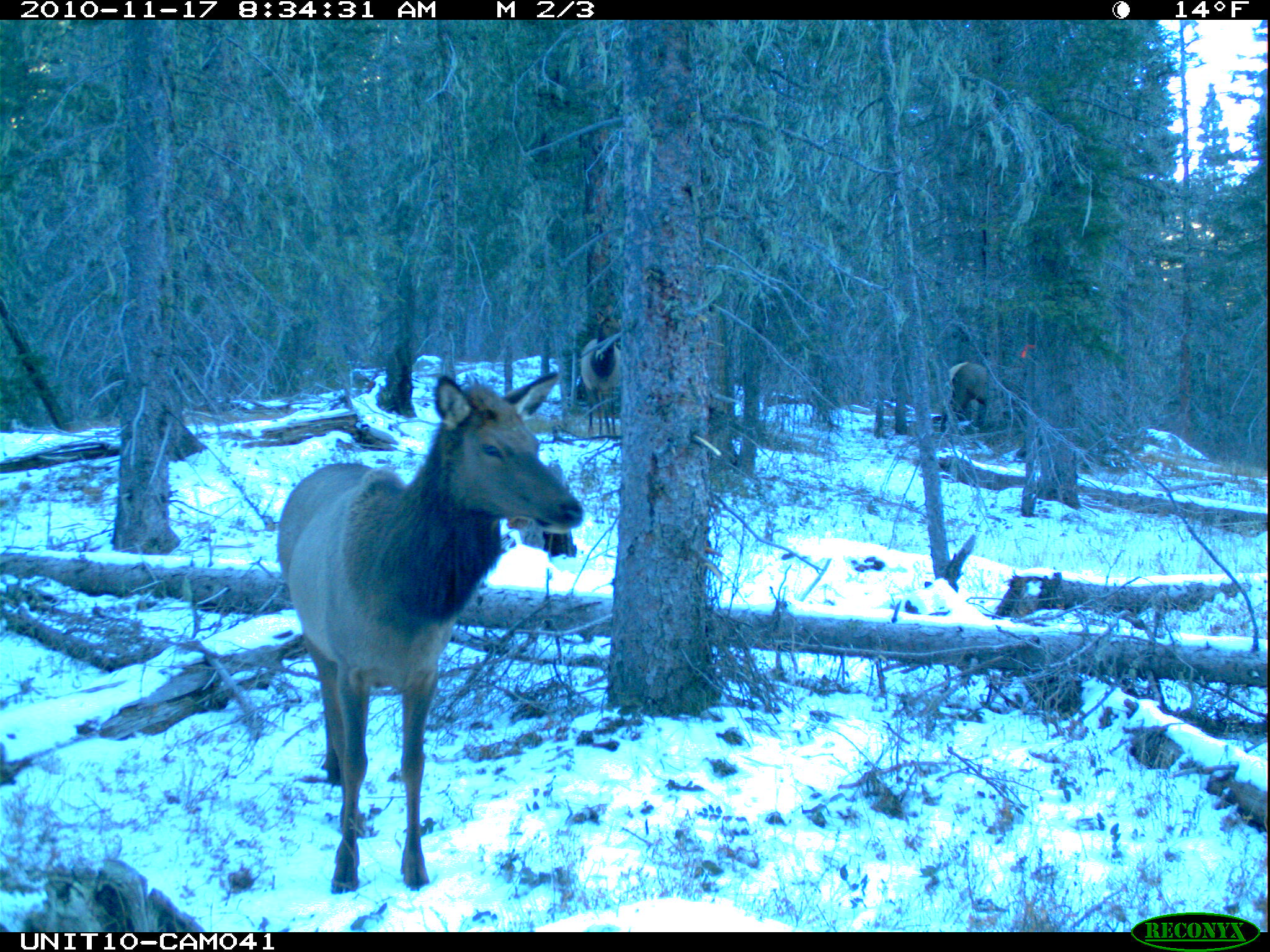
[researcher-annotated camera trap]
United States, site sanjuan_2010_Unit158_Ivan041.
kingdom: Animalia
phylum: Chordata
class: Mammalia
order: Artiodactyla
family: Cervidae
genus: Cervus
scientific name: Cervus elaphus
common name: red deer